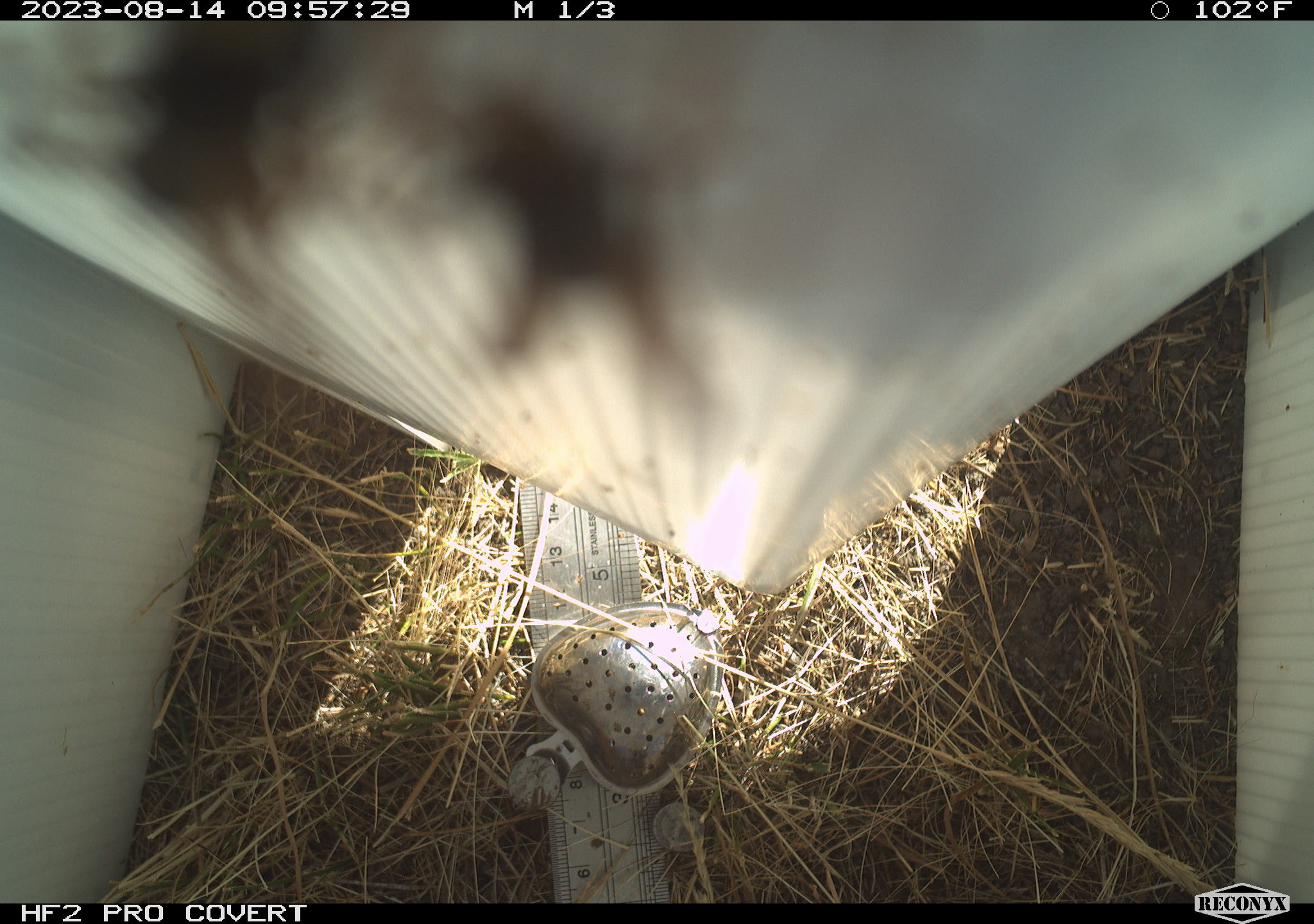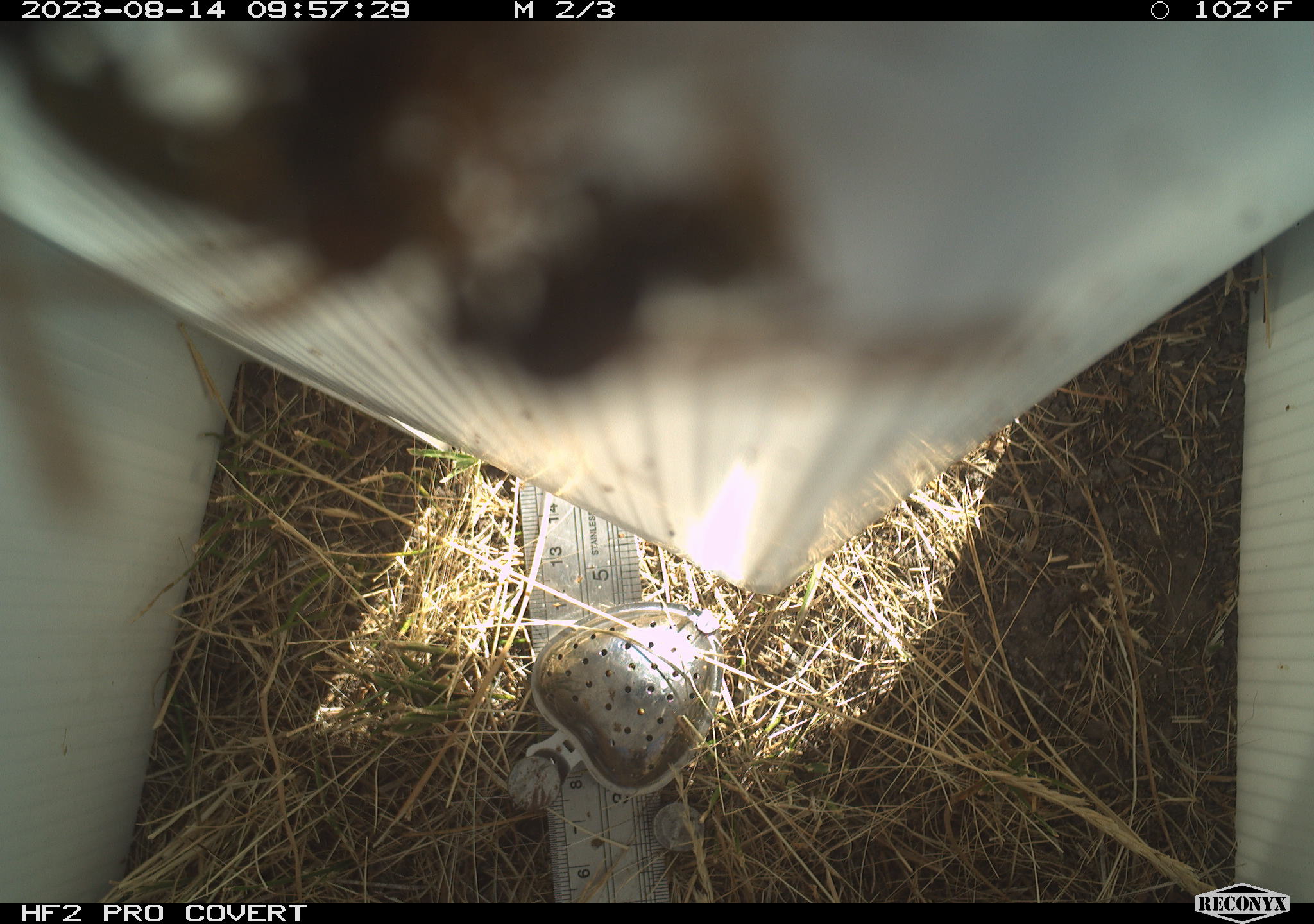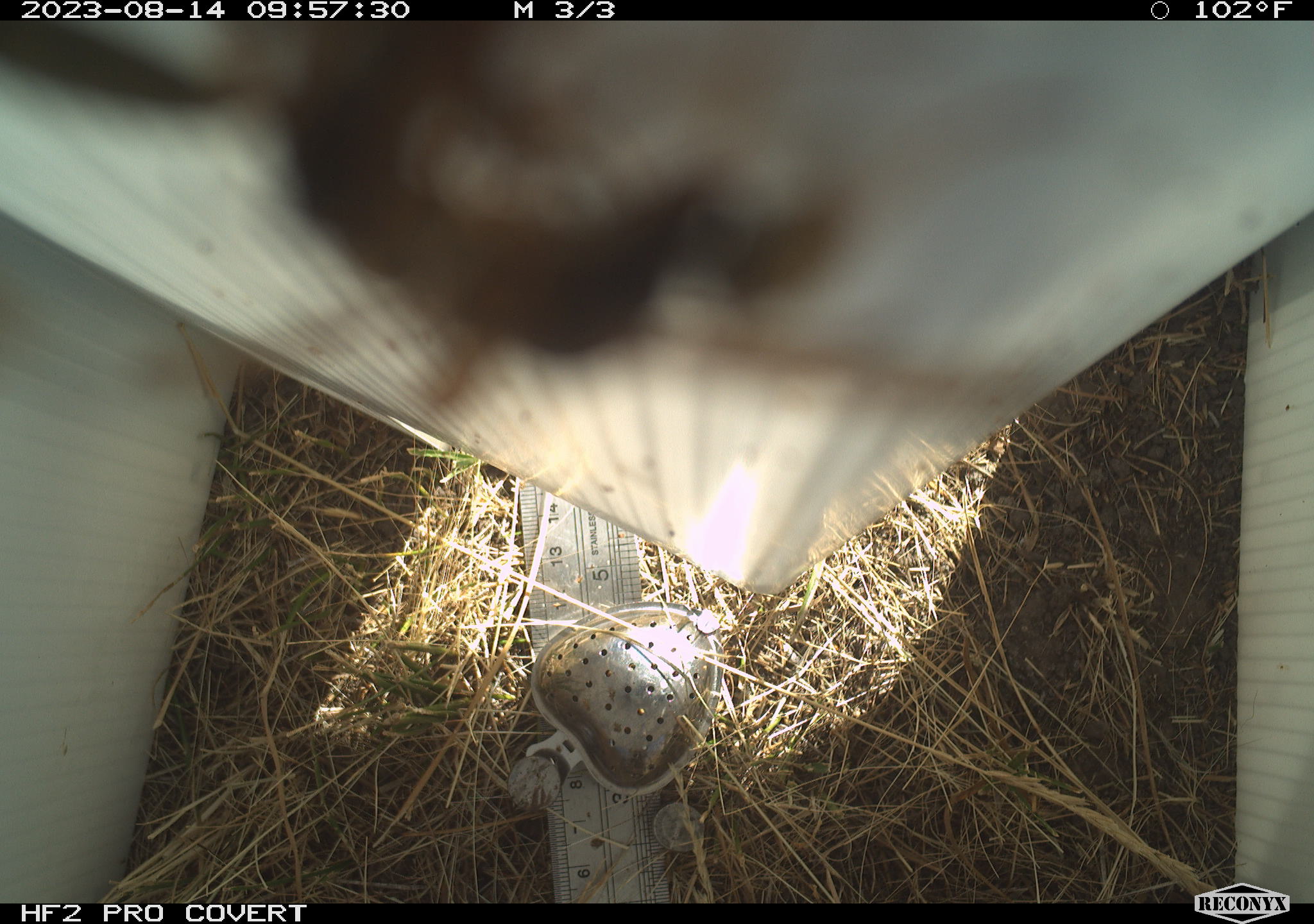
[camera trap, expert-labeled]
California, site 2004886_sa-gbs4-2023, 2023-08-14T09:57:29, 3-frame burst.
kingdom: Animalia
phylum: Arthropoda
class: Insecta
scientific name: Insecta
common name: insect